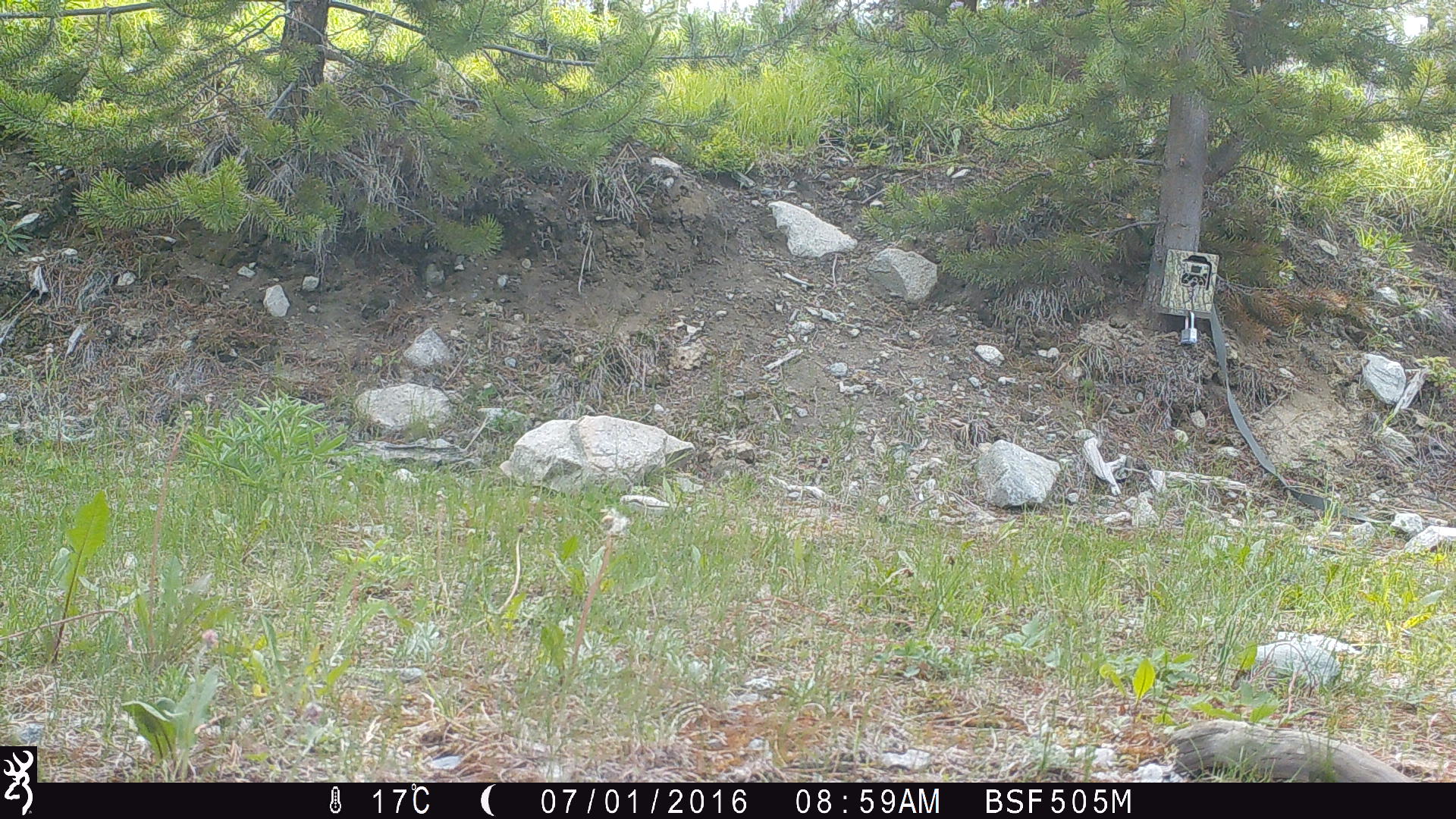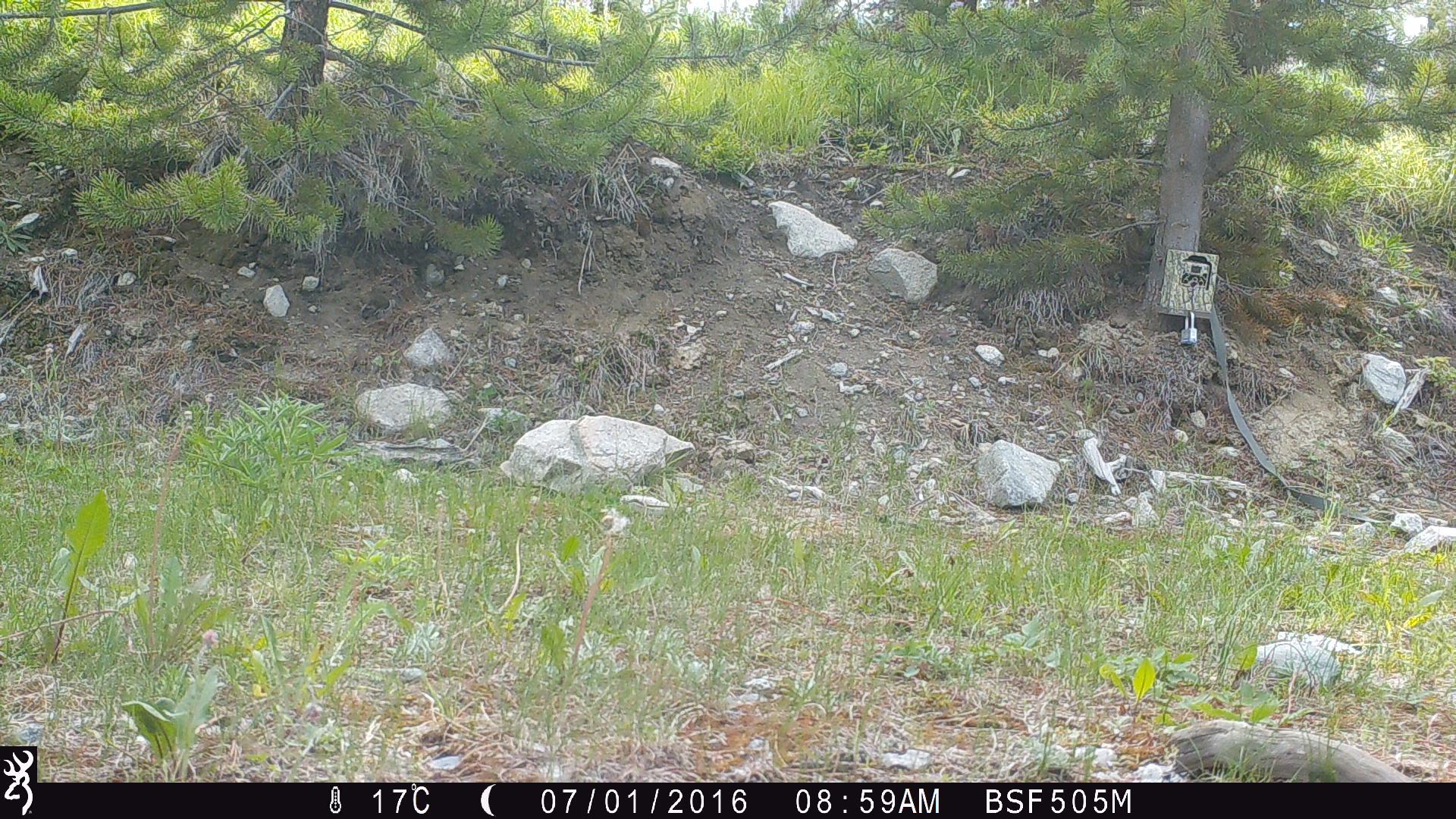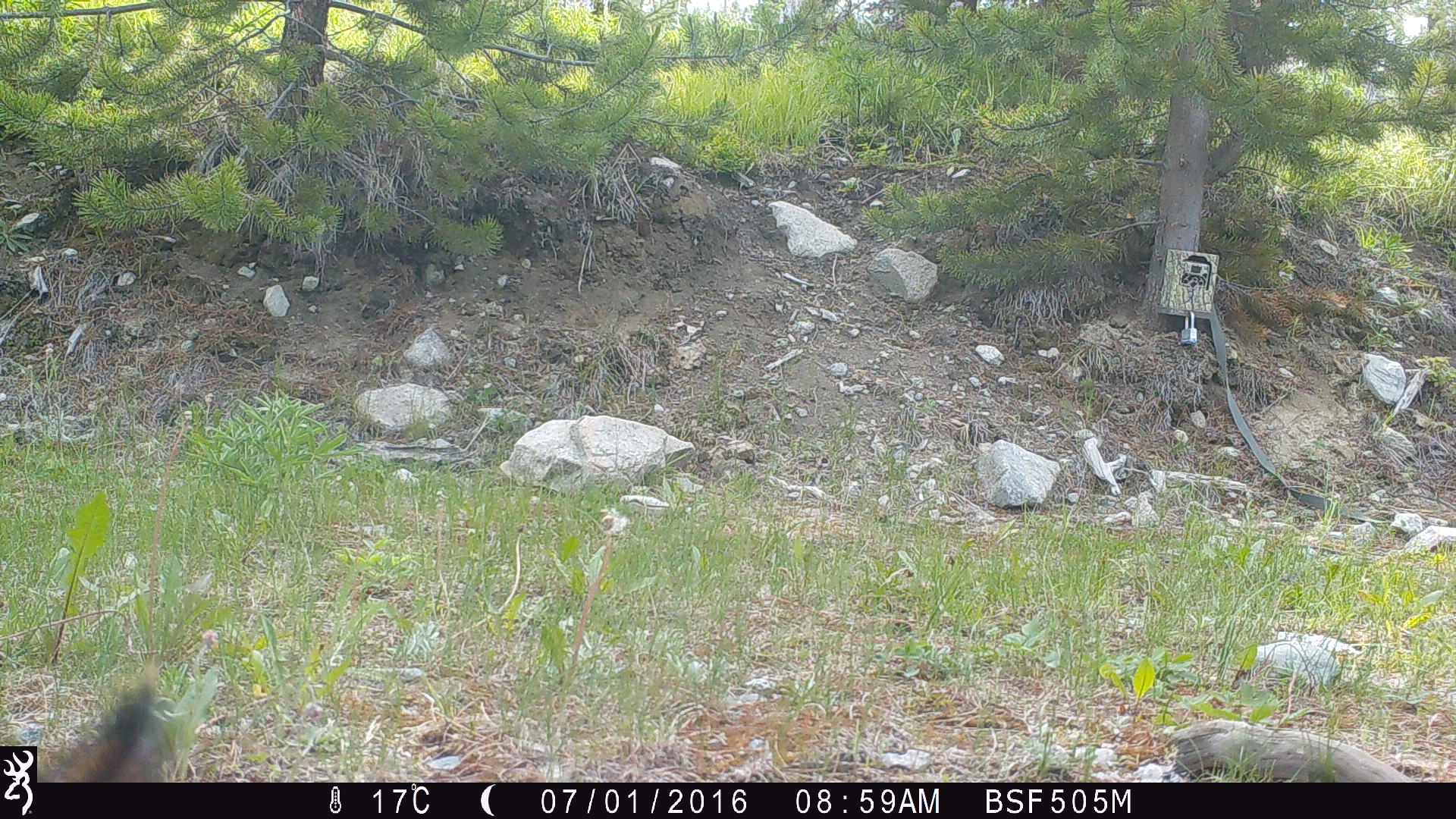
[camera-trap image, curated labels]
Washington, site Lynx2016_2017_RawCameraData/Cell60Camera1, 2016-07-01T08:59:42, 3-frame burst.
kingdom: Animalia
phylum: Chordata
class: Mammalia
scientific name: Mammalia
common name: small mammal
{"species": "small mammal (Mammalia)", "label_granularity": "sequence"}